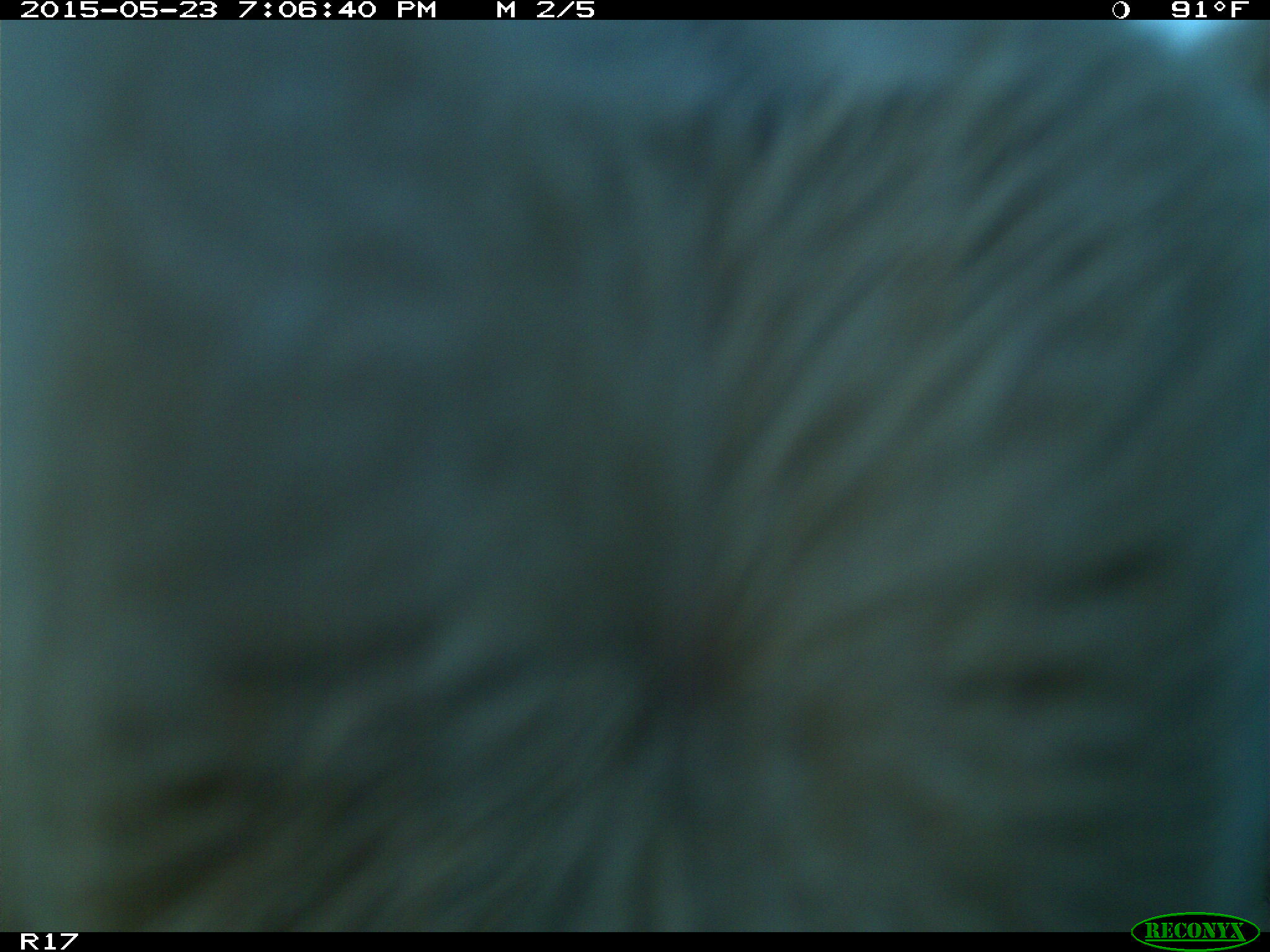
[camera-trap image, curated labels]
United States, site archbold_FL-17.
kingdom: Animalia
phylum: Chordata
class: Mammalia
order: Artiodactyla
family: Bovidae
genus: Bos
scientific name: Bos taurus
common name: domestic cow